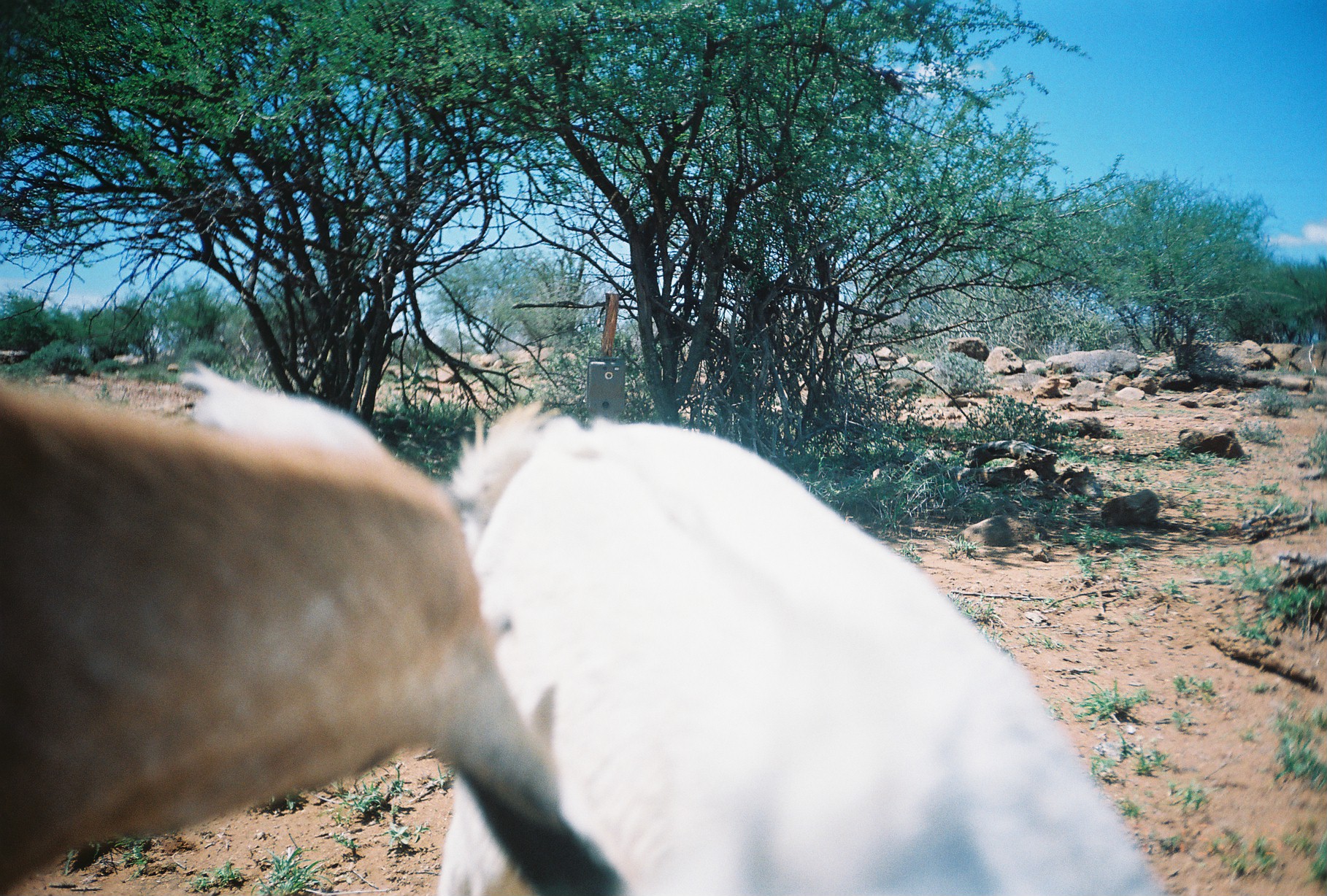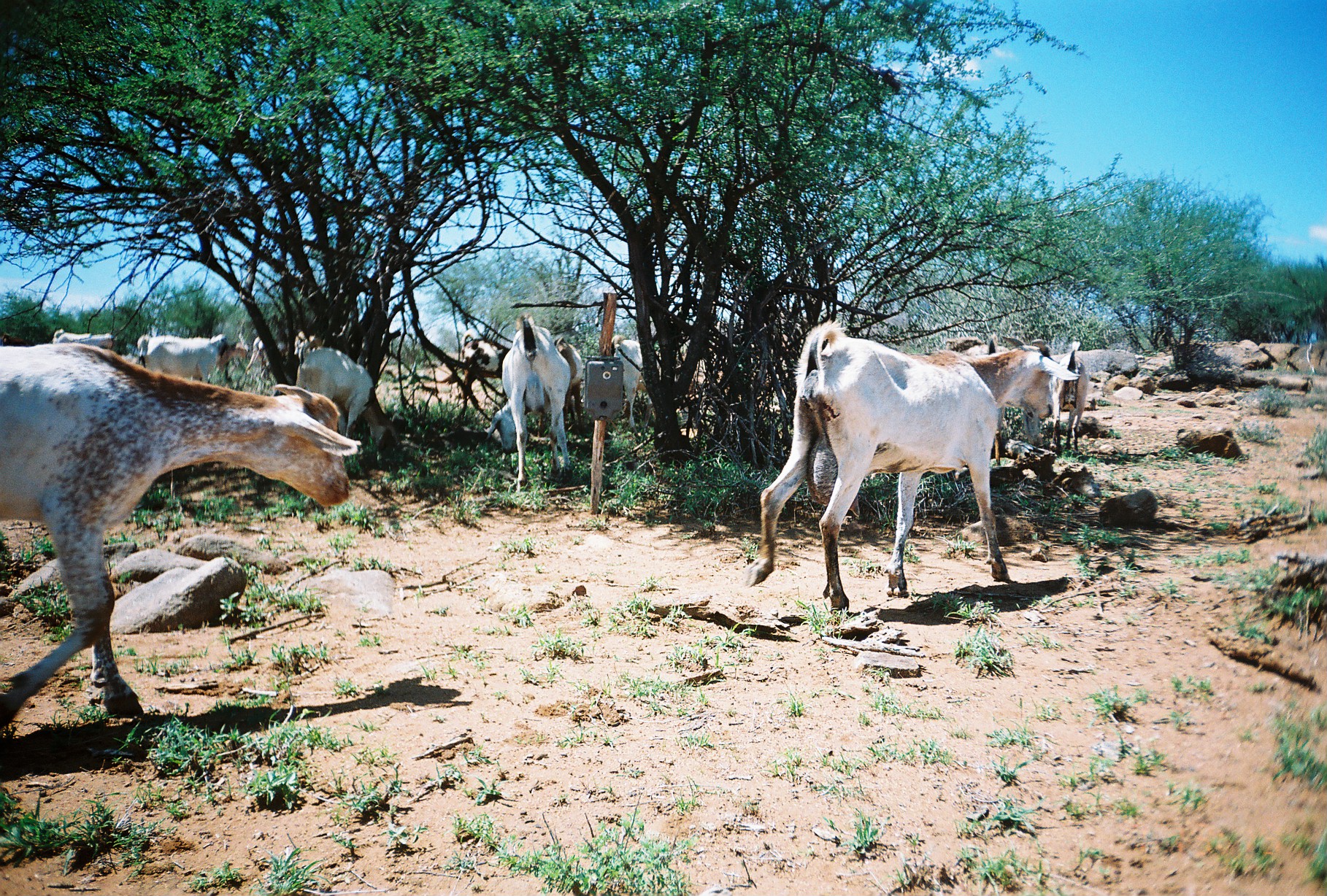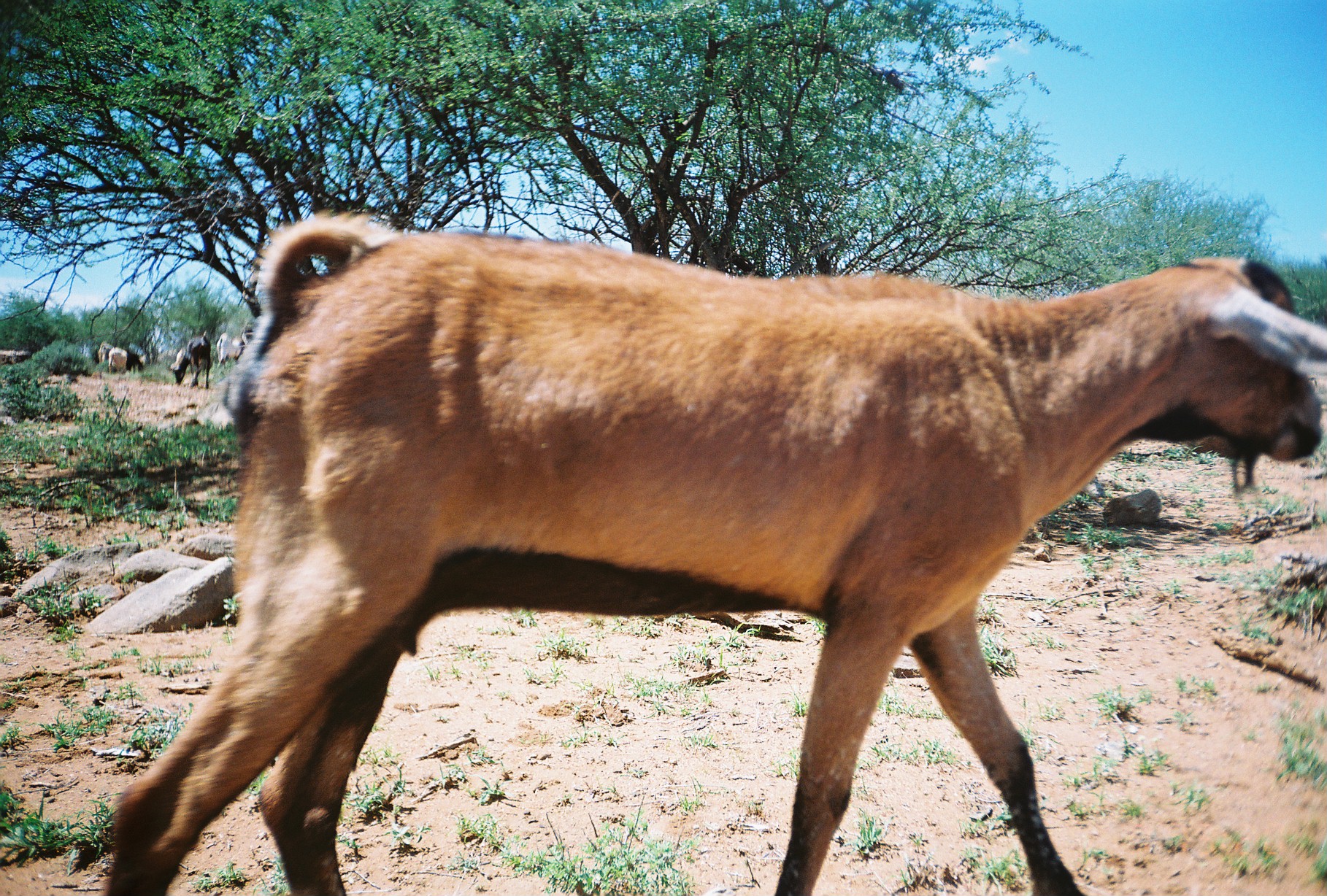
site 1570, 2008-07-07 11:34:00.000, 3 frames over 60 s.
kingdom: Animalia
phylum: Chordata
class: Mammalia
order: Artiodactyla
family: Bovidae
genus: Capra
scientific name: Capra aegagrus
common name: wild goat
Capra aegagrus (wild goat), count 2.